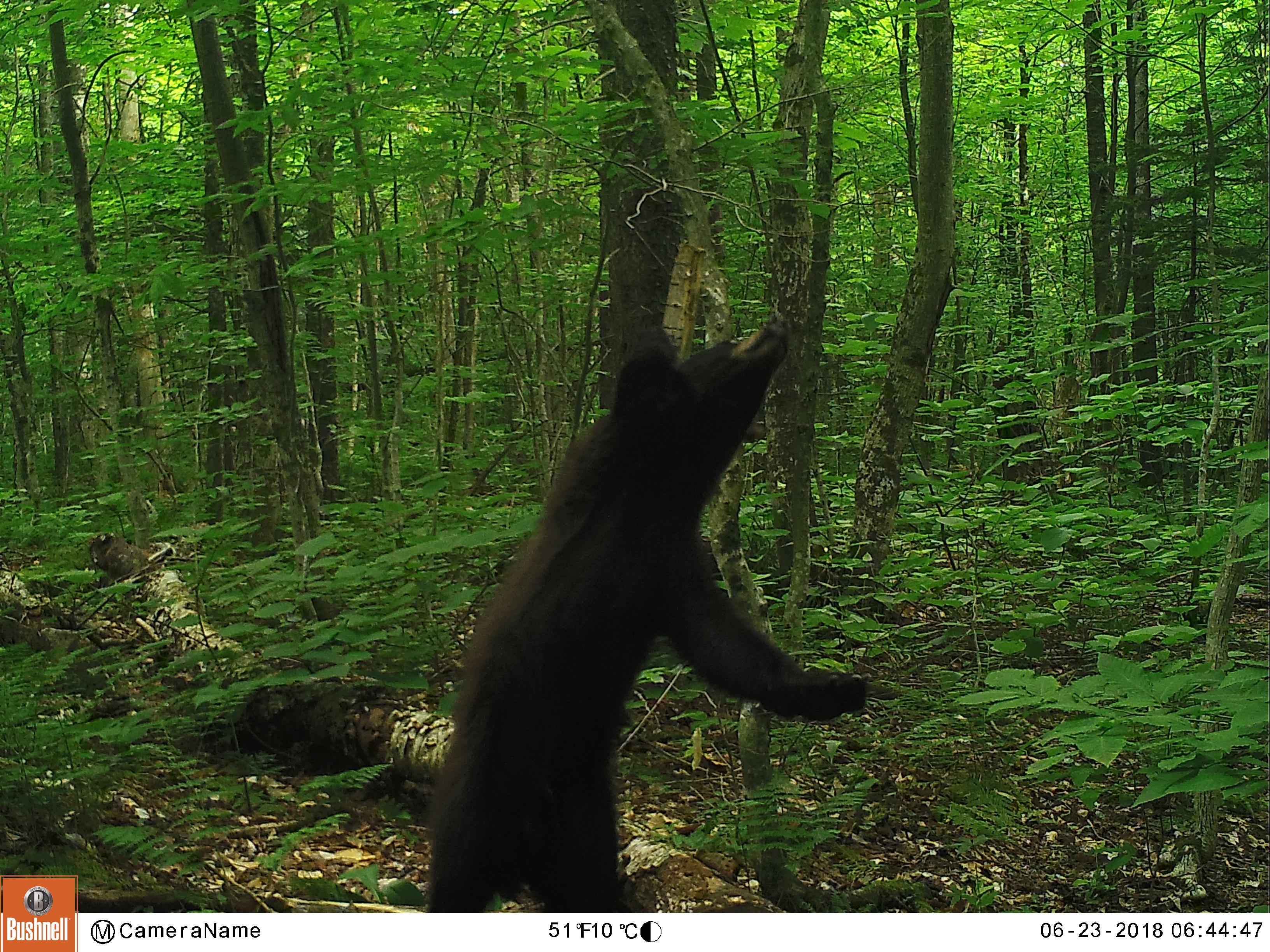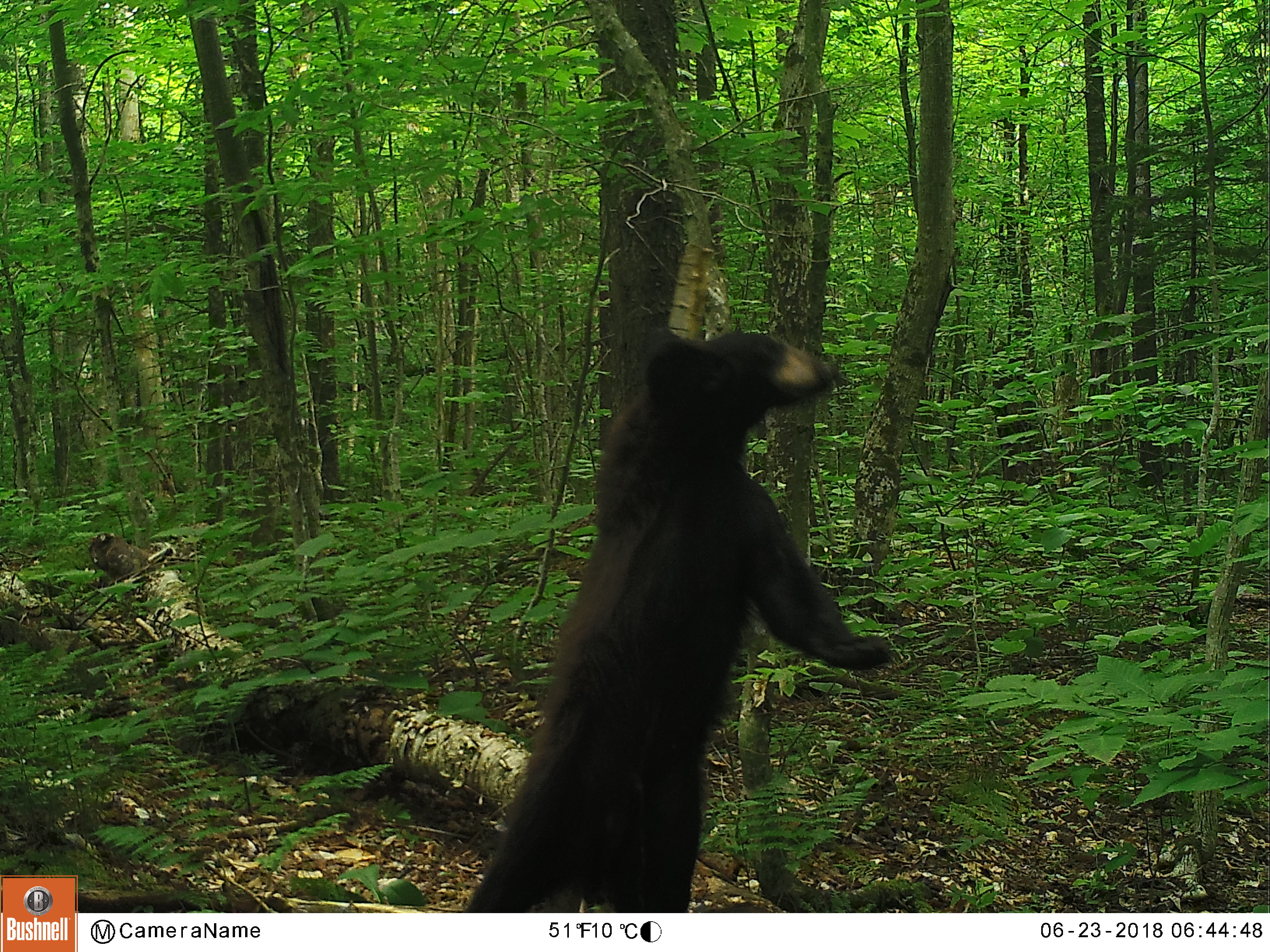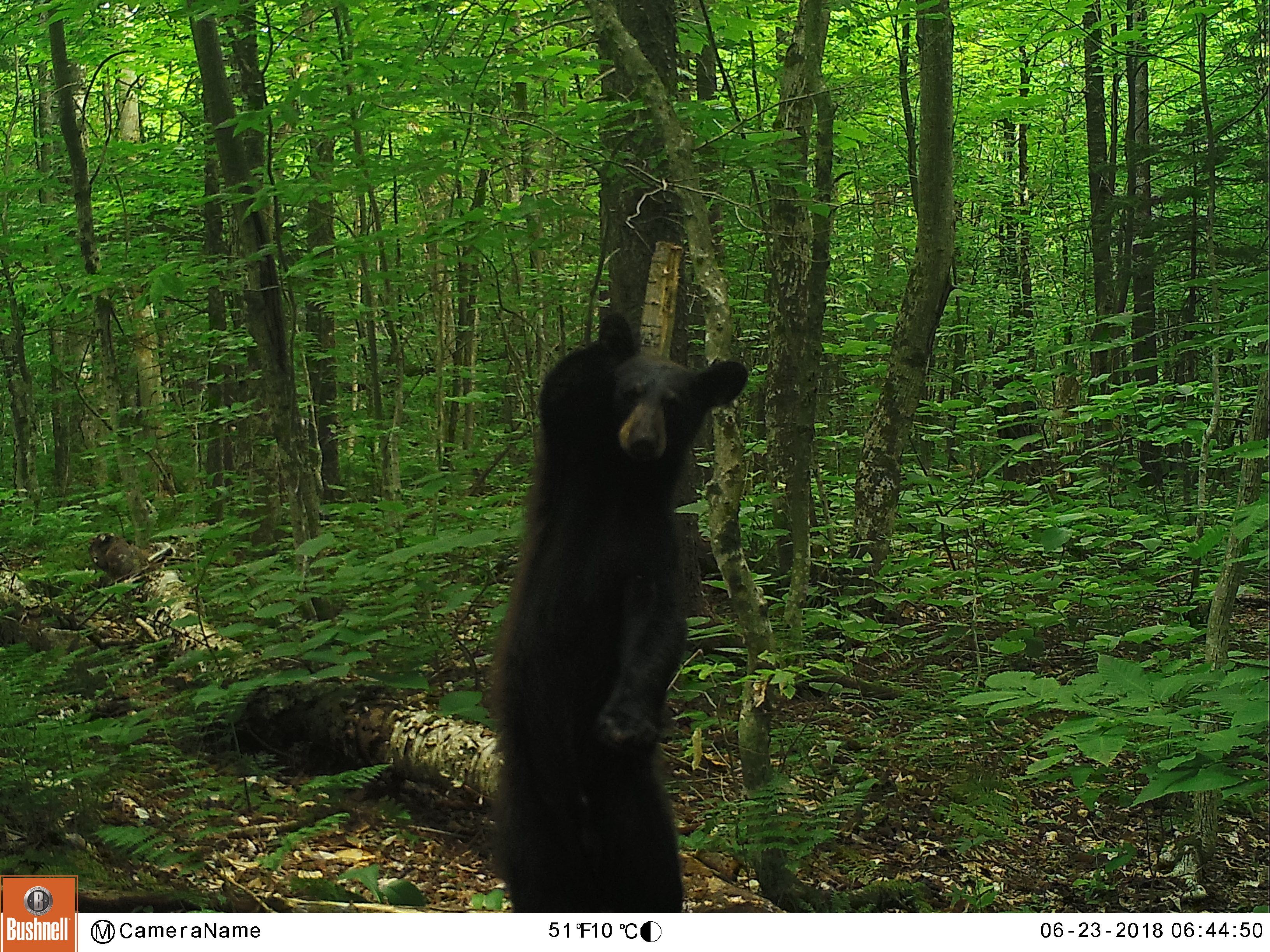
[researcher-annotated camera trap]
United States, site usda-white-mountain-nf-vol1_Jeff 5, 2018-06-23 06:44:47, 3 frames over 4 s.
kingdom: Animalia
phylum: Chordata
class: Mammalia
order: Carnivora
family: Ursidae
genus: Ursus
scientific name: Ursus americanus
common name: black bear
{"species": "black bear (Ursus americanus)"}